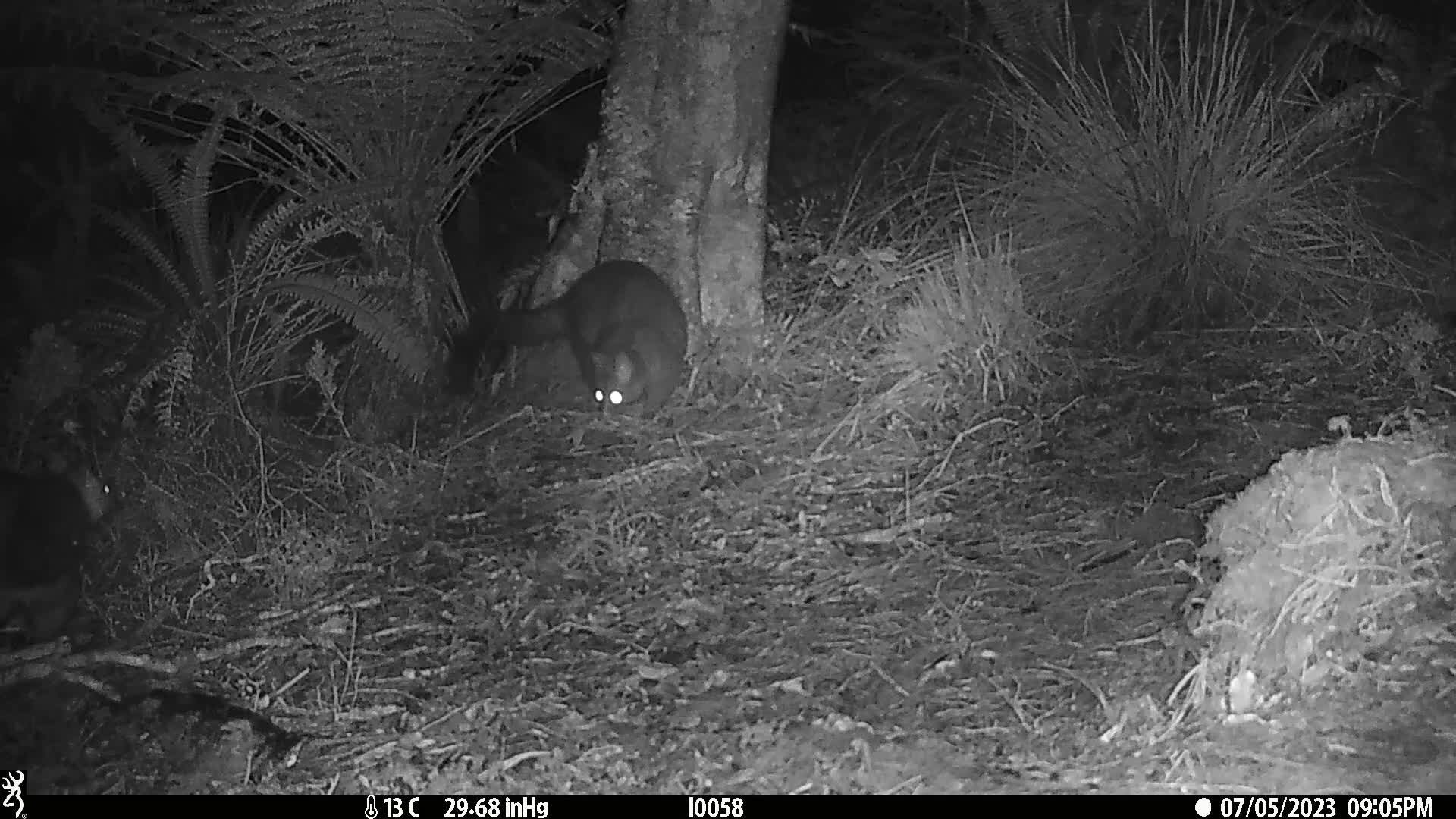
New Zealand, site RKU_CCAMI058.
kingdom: Animalia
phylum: Chordata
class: Mammalia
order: Diprotodontia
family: Phalangeridae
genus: Trichosurus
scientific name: Trichosurus vulpecula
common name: common brushtail possum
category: possum